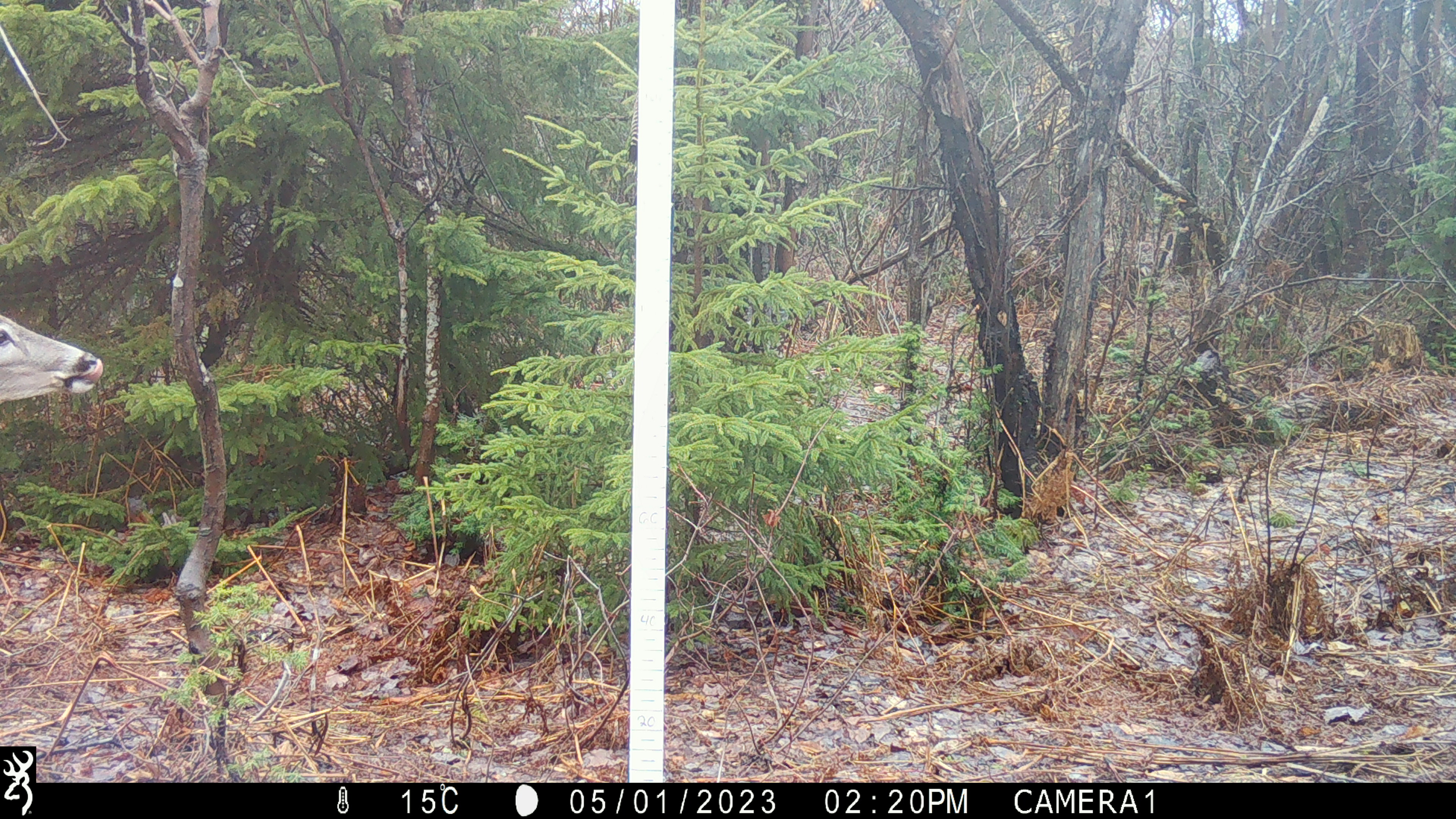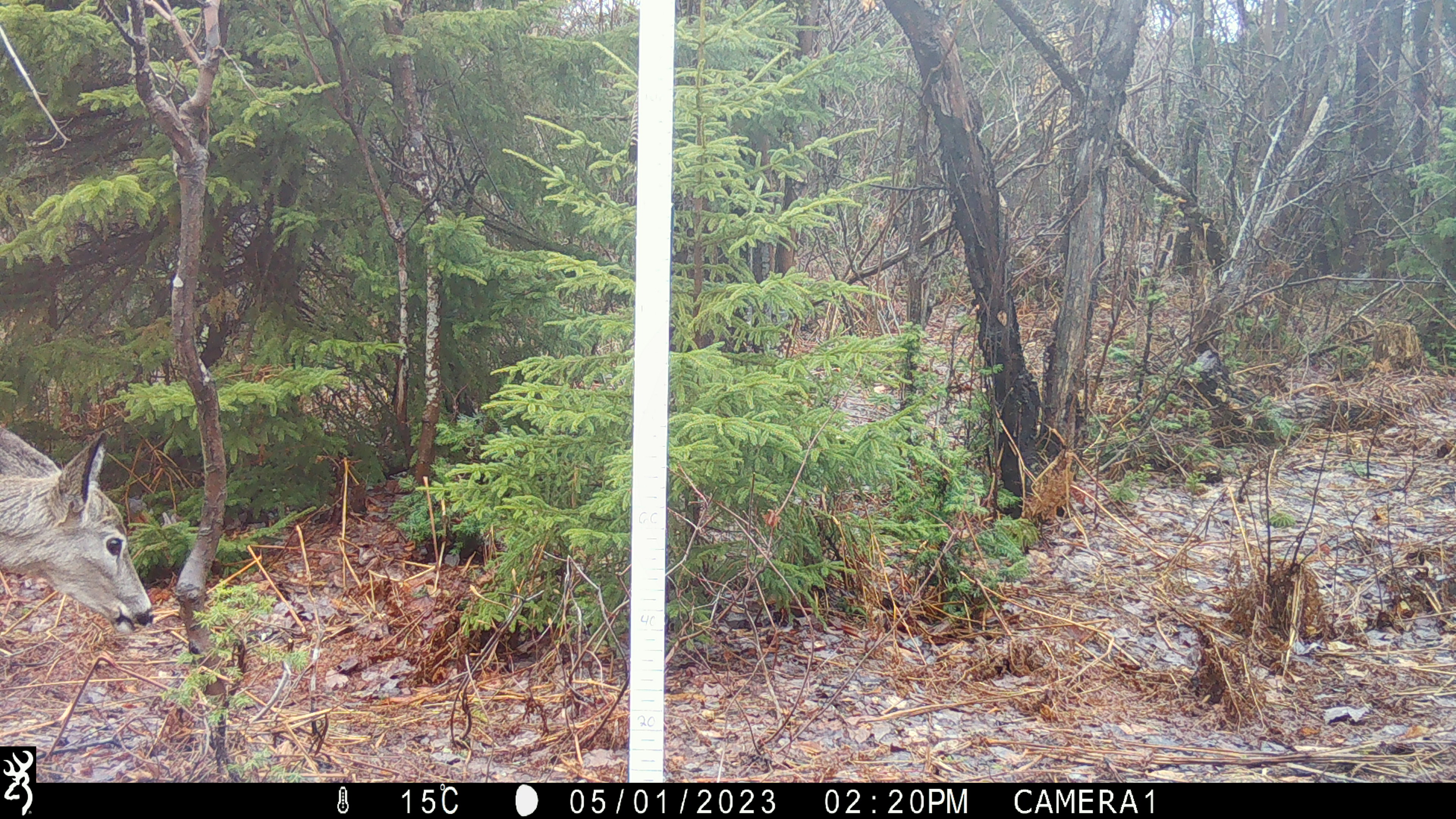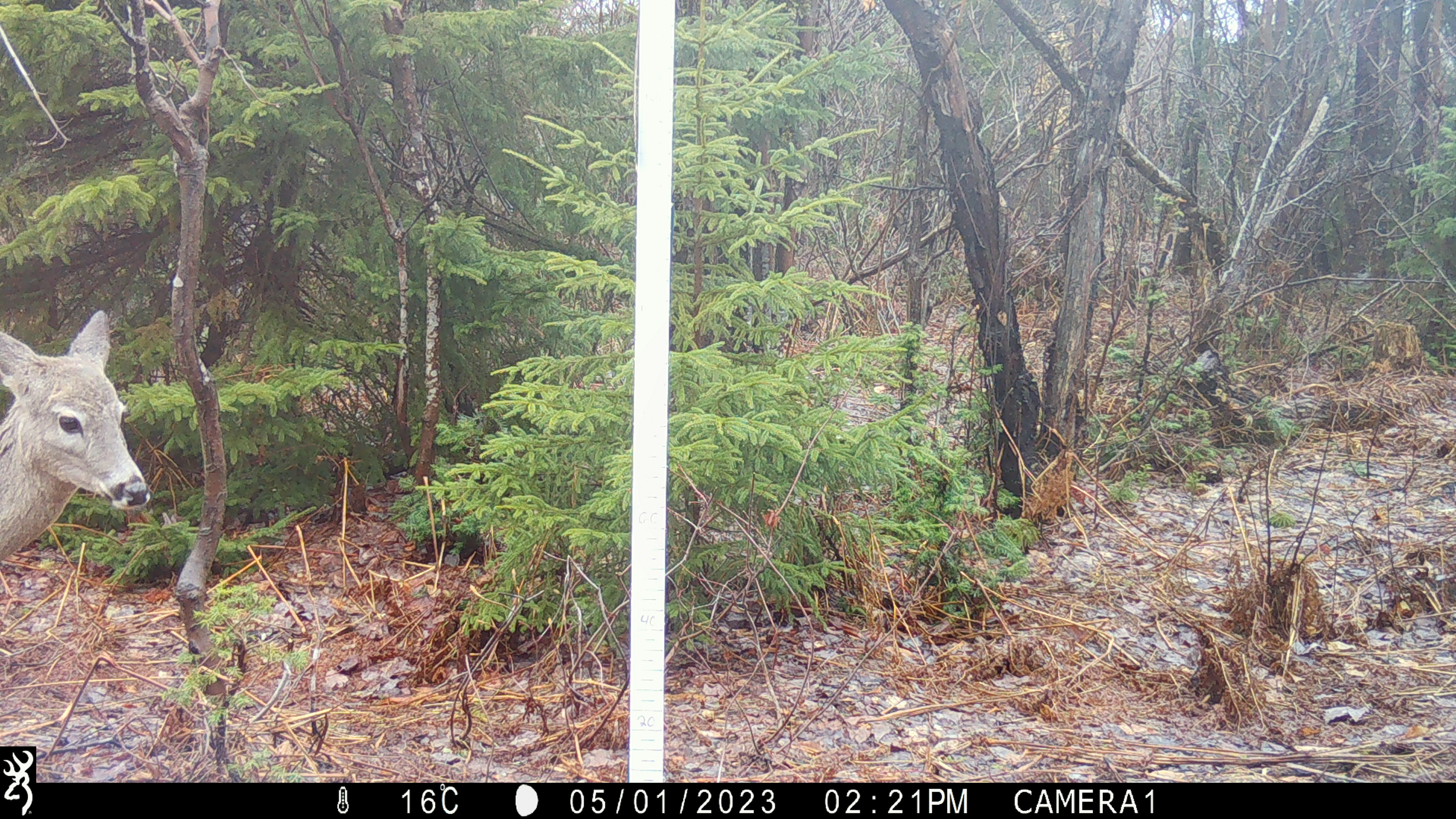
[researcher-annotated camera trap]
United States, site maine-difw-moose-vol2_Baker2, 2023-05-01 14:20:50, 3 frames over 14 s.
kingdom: Animalia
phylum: Chordata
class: Mammalia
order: Artiodactyla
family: Cervidae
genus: Odocoileus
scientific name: Odocoileus virginianus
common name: white-tailed deer